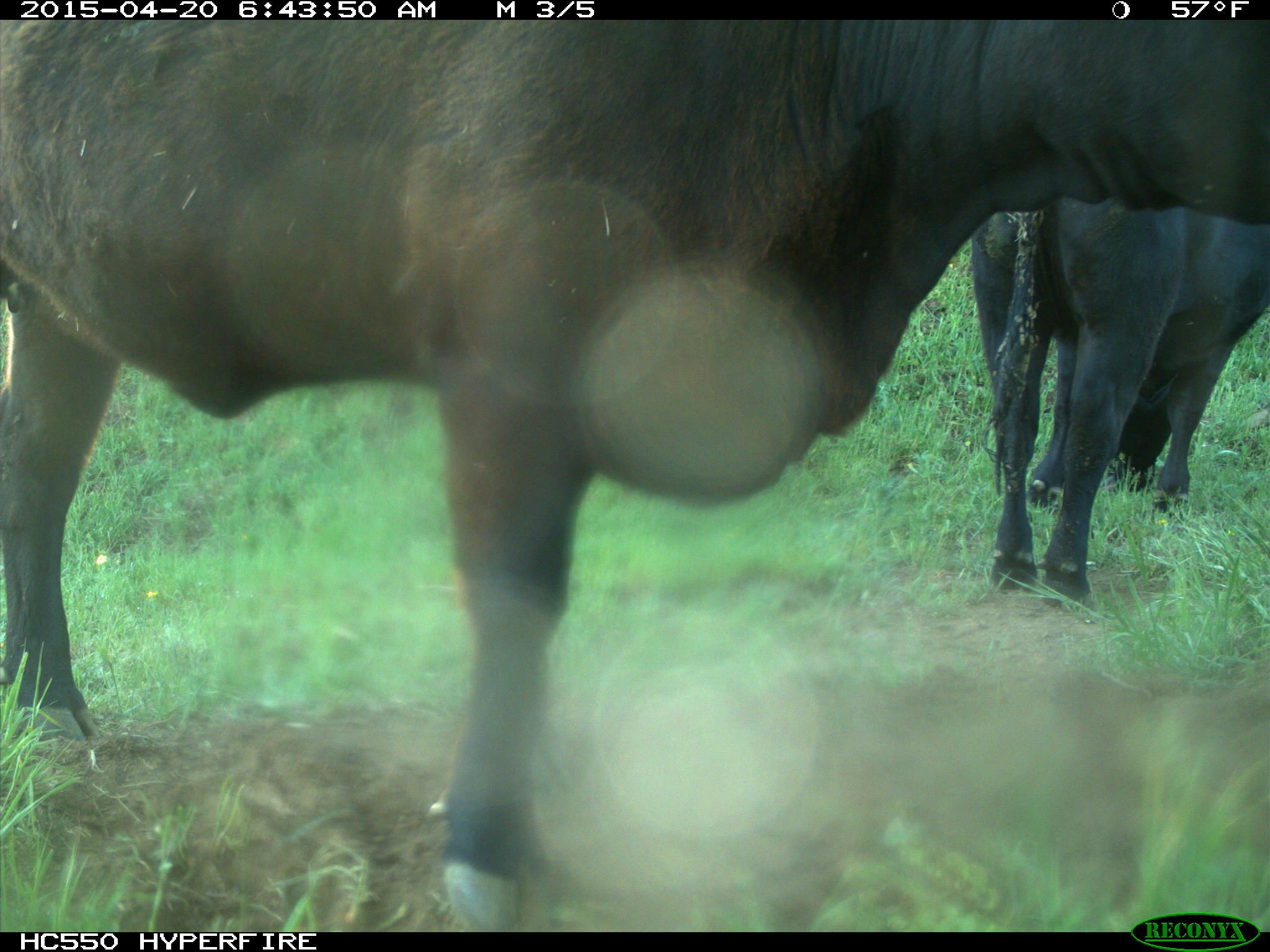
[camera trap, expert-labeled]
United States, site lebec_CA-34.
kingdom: Animalia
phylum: Chordata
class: Mammalia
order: Artiodactyla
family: Bovidae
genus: Bos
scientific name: Bos taurus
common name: domestic cow